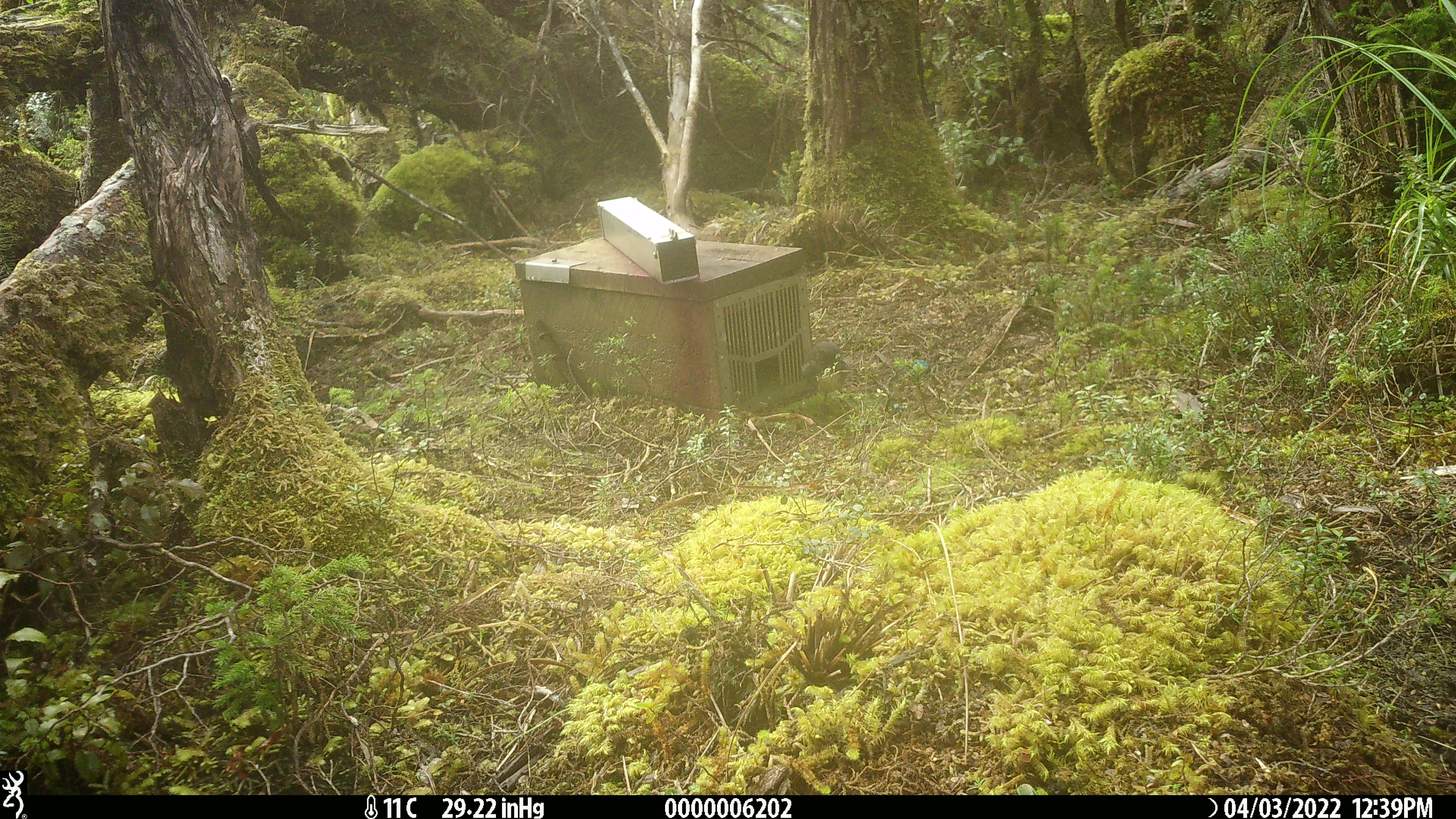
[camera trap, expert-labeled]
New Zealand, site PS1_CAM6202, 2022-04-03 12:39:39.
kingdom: Animalia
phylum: Chordata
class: Aves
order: Passeriformes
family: Petroicidae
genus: Petroica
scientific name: Petroica australis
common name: new zealand robin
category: robin